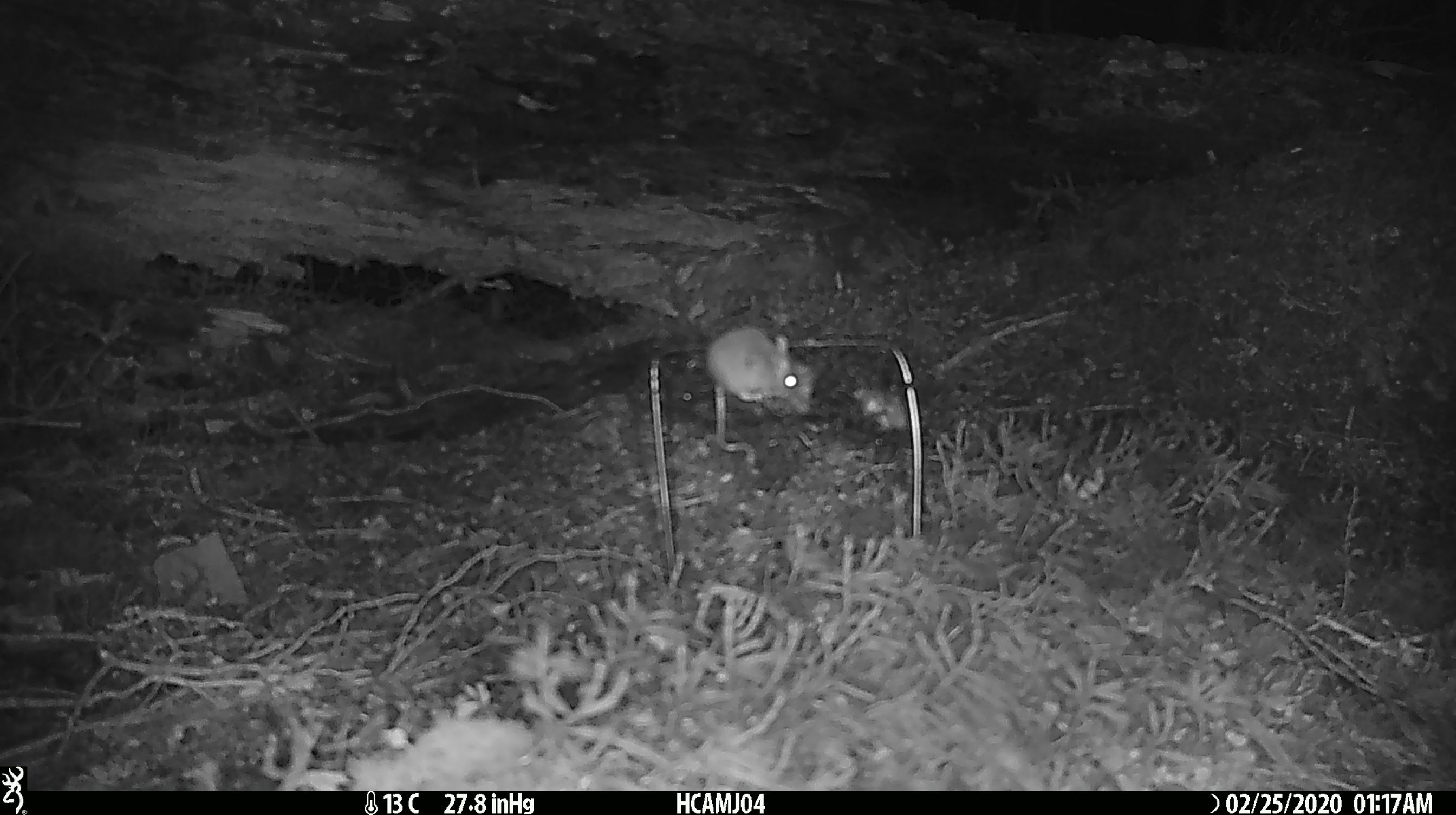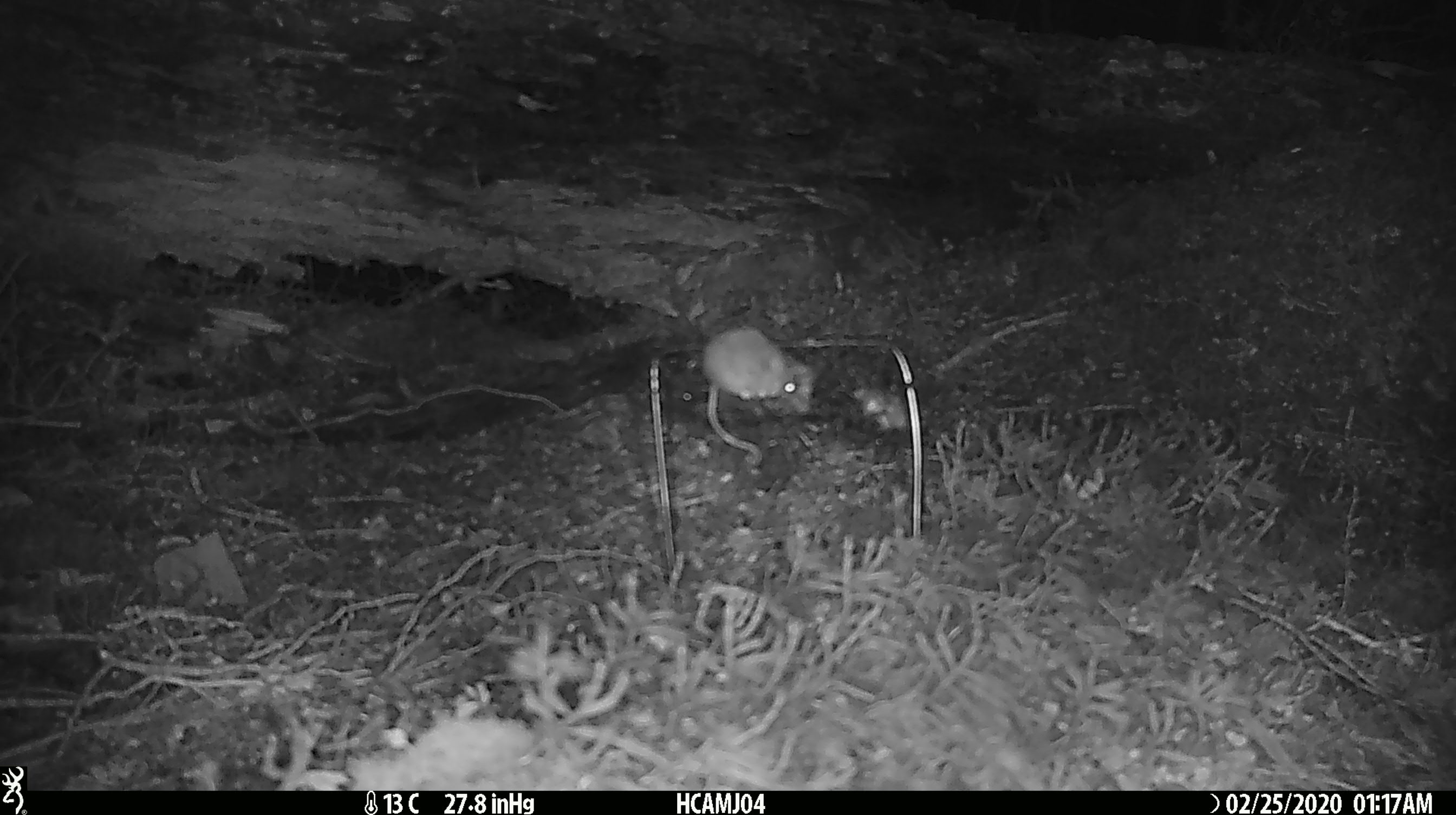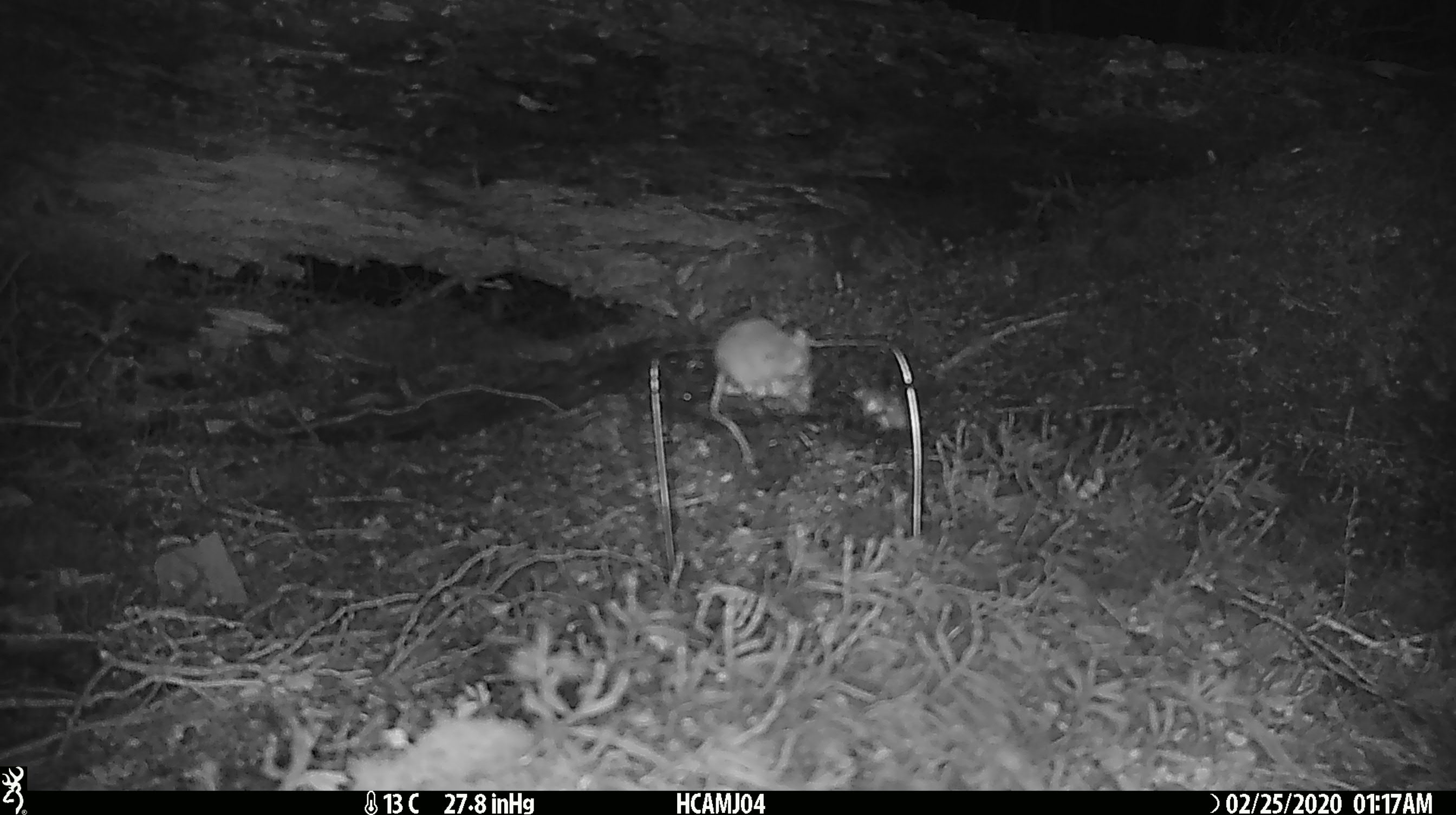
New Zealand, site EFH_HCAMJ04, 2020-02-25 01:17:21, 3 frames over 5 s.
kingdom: Animalia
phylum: Chordata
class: Mammalia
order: Rodentia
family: Muridae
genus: Mus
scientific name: Mus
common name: mouse